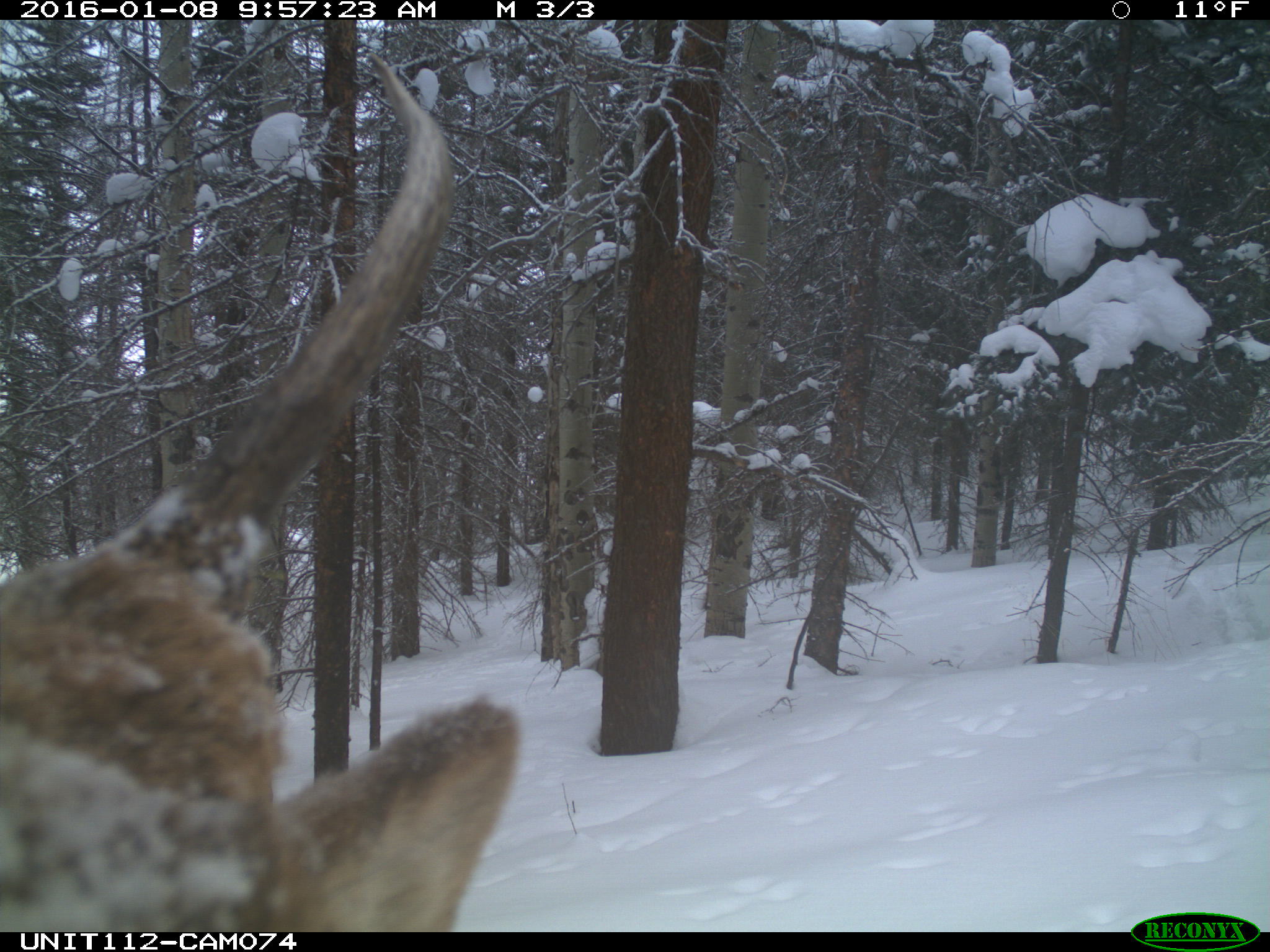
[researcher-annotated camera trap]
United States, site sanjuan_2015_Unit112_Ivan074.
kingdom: Animalia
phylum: Chordata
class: Mammalia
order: Artiodactyla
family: Cervidae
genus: Cervus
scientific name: Cervus elaphus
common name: red deer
Cervus elaphus (red deer).